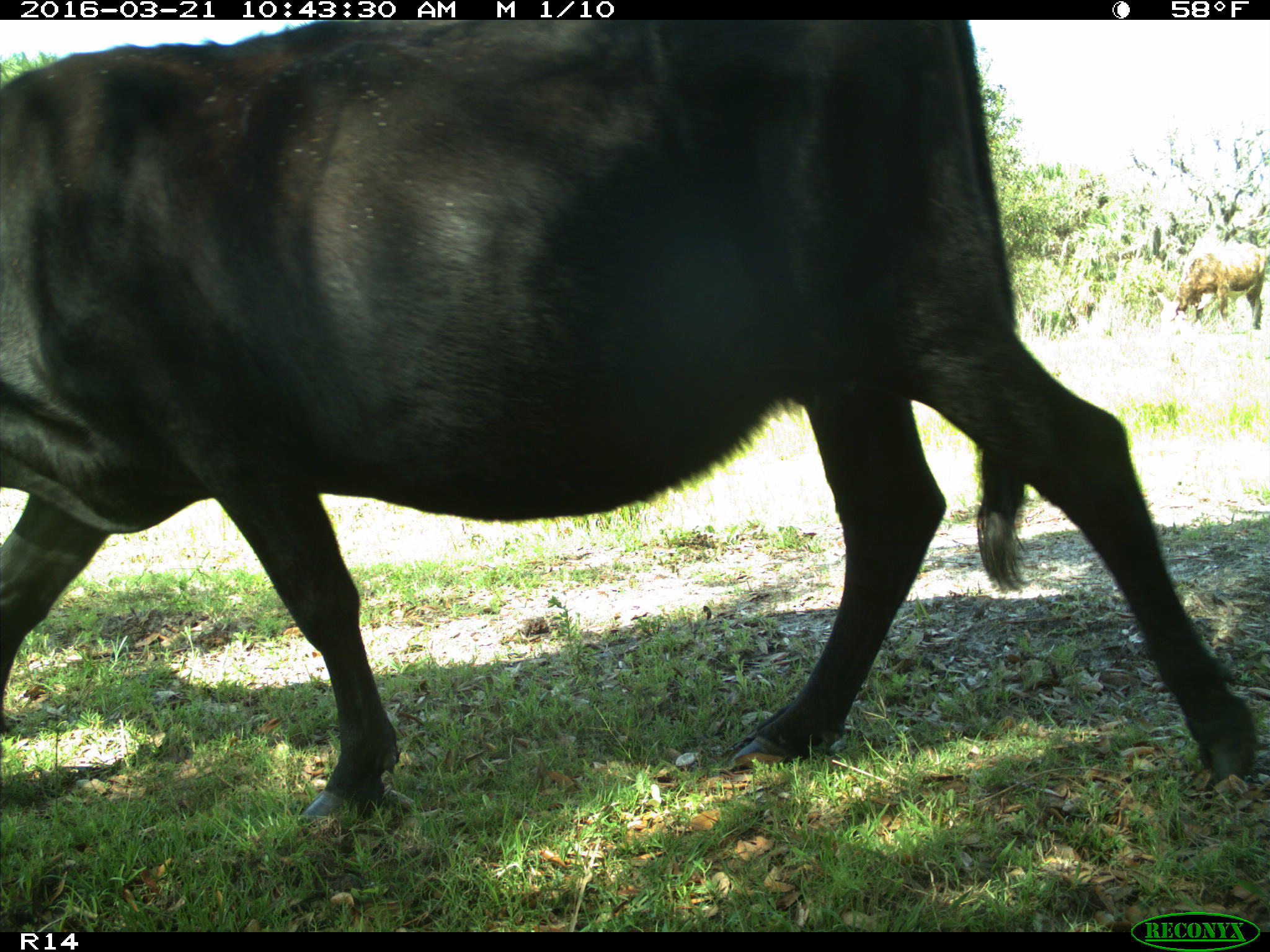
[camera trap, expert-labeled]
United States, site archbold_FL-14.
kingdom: Animalia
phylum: Chordata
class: Mammalia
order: Artiodactyla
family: Bovidae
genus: Bos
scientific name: Bos taurus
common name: domestic cow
Bos taurus (domestic cow).